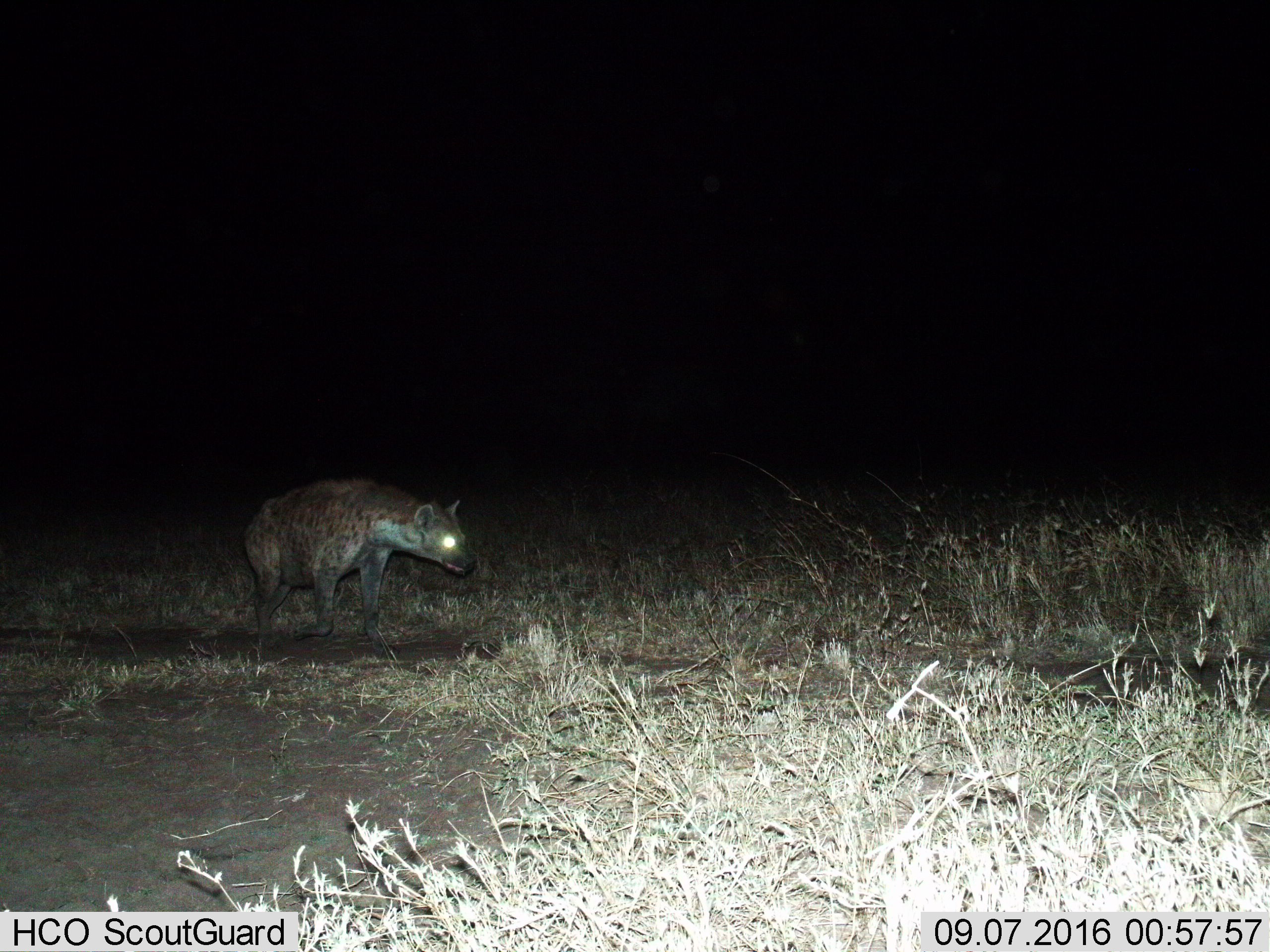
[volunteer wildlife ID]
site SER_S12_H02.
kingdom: Animalia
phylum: Chordata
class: Mammalia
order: Carnivora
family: Hyaenidae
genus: Crocuta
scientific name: Crocuta crocuta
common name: spotted hyena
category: hyenaspotted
Hyenaspotted (spotted hyena) (Crocuta crocuta), count 1. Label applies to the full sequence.